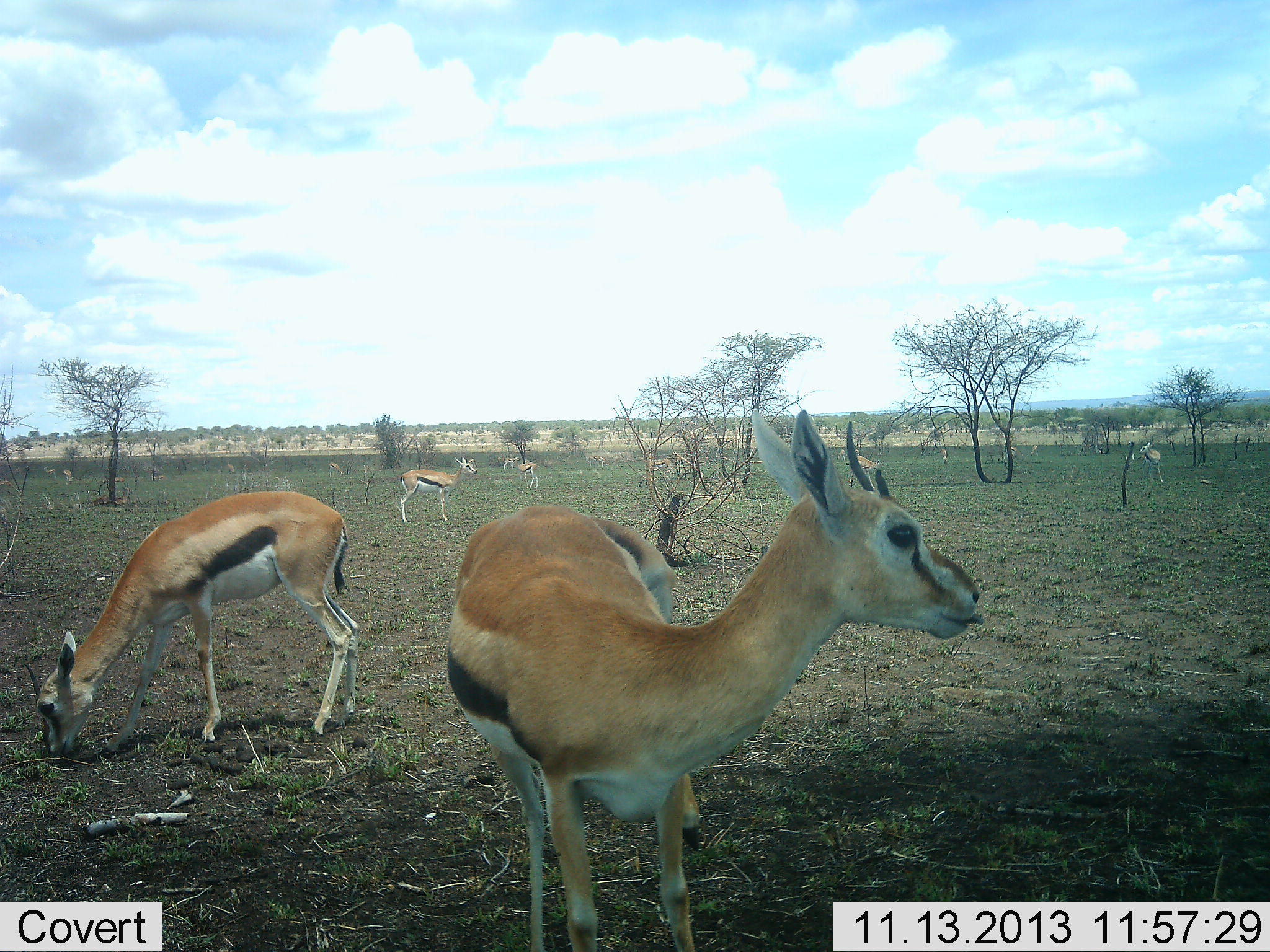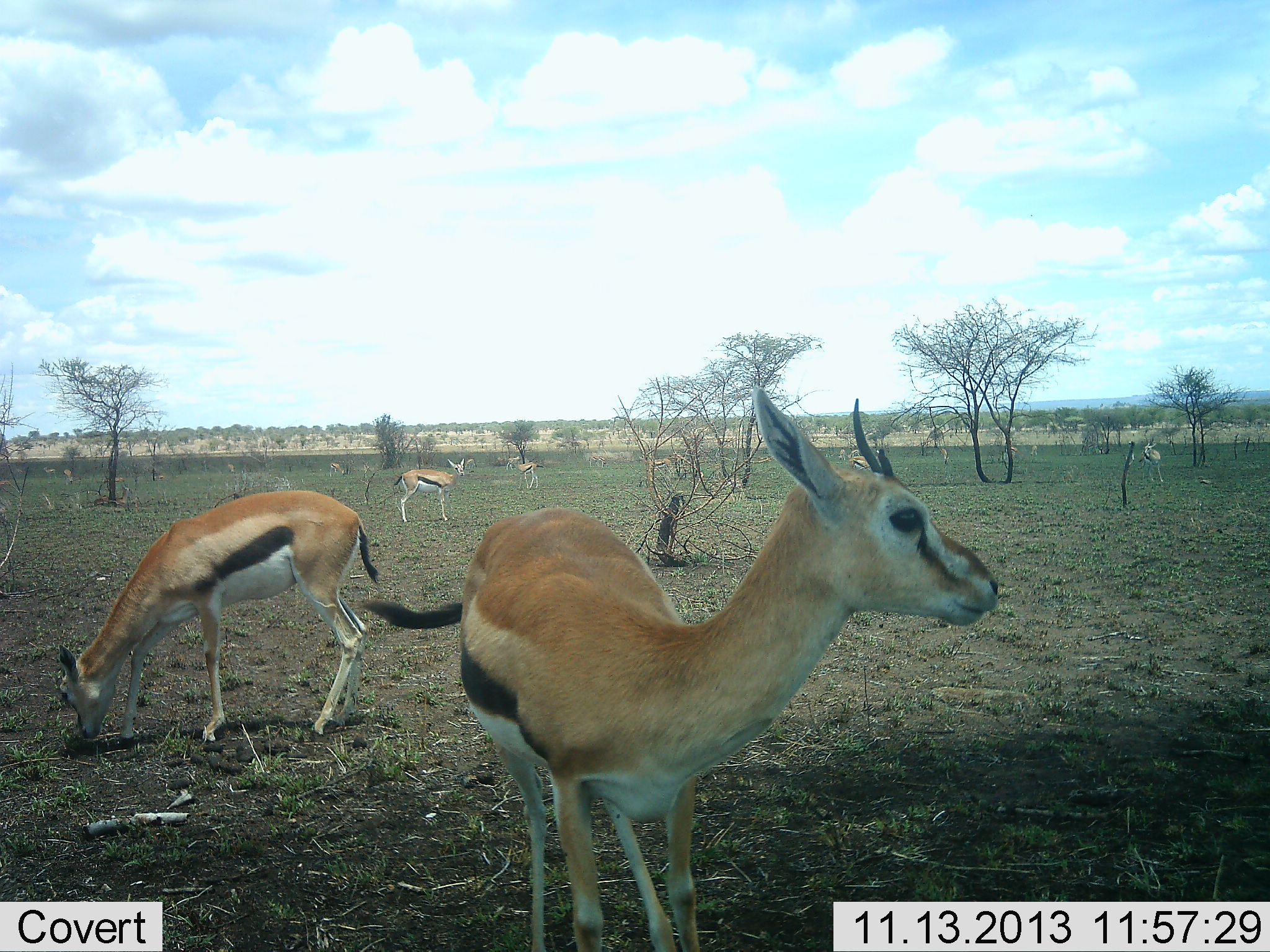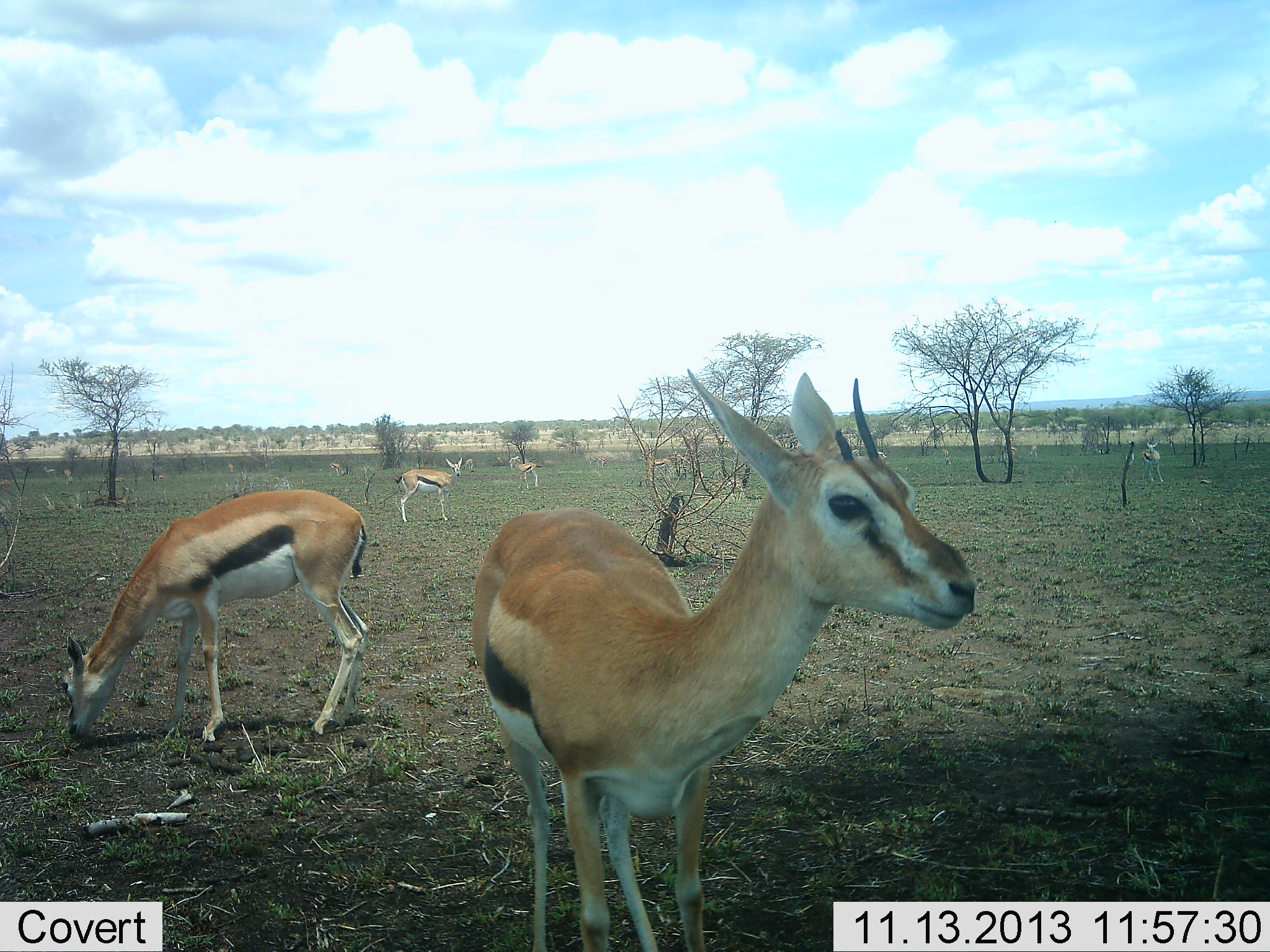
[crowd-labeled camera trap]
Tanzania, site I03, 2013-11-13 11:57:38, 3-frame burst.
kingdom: Animalia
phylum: Chordata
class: Mammalia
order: Artiodactyla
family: Bovidae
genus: Eudorcas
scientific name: Eudorcas thomsonii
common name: thomson's gazelle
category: gazellethomsons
Gazellethomsons (thomson's gazelle) (Eudorcas thomsonii), count 10. Behavior (volunteer vote fractions): standing 90%, resting 0%, moving 10%, interacting 0%. Young present (vote fraction): 0%. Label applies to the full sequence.